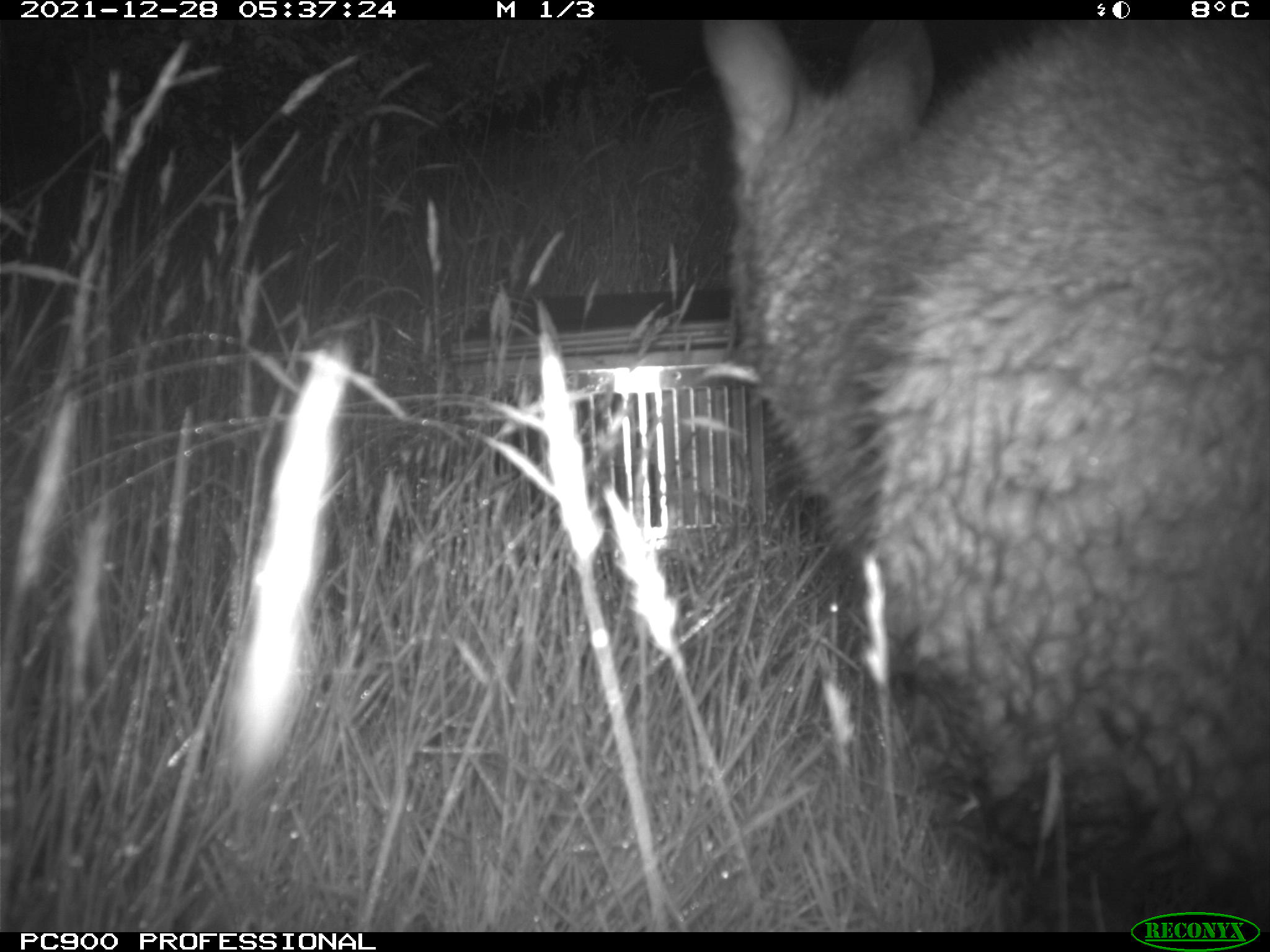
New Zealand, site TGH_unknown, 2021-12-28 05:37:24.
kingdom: Animalia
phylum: Chordata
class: Mammalia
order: Diprotodontia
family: Macropodidae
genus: Notamacropus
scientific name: Notamacropus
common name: wallaby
Wallaby (Notamacropus).